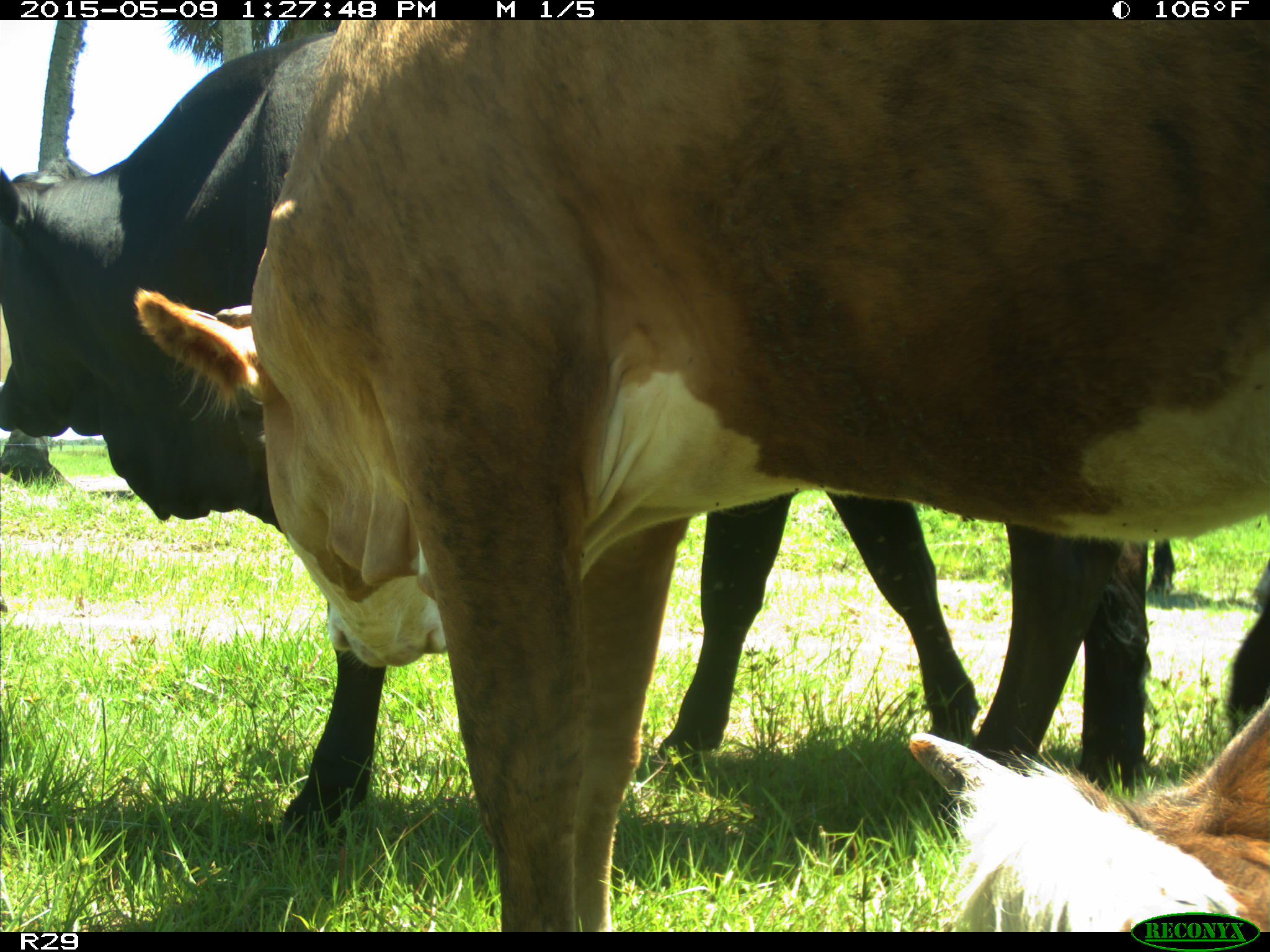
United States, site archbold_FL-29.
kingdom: Animalia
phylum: Chordata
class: Mammalia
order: Artiodactyla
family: Bovidae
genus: Bos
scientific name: Bos taurus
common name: domestic cow